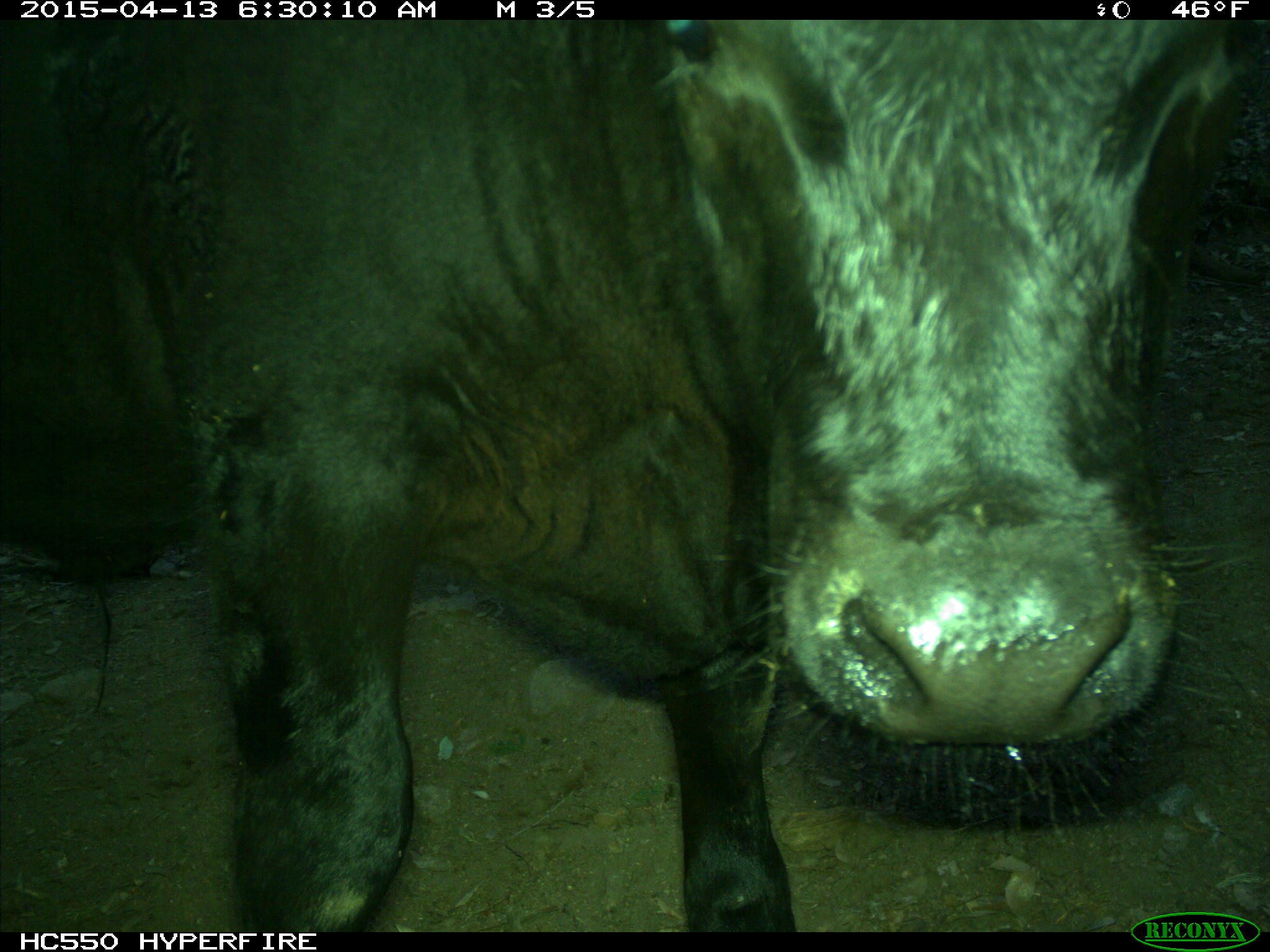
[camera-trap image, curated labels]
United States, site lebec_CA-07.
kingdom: Animalia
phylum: Chordata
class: Mammalia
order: Artiodactyla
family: Bovidae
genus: Bos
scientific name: Bos taurus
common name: domestic cow